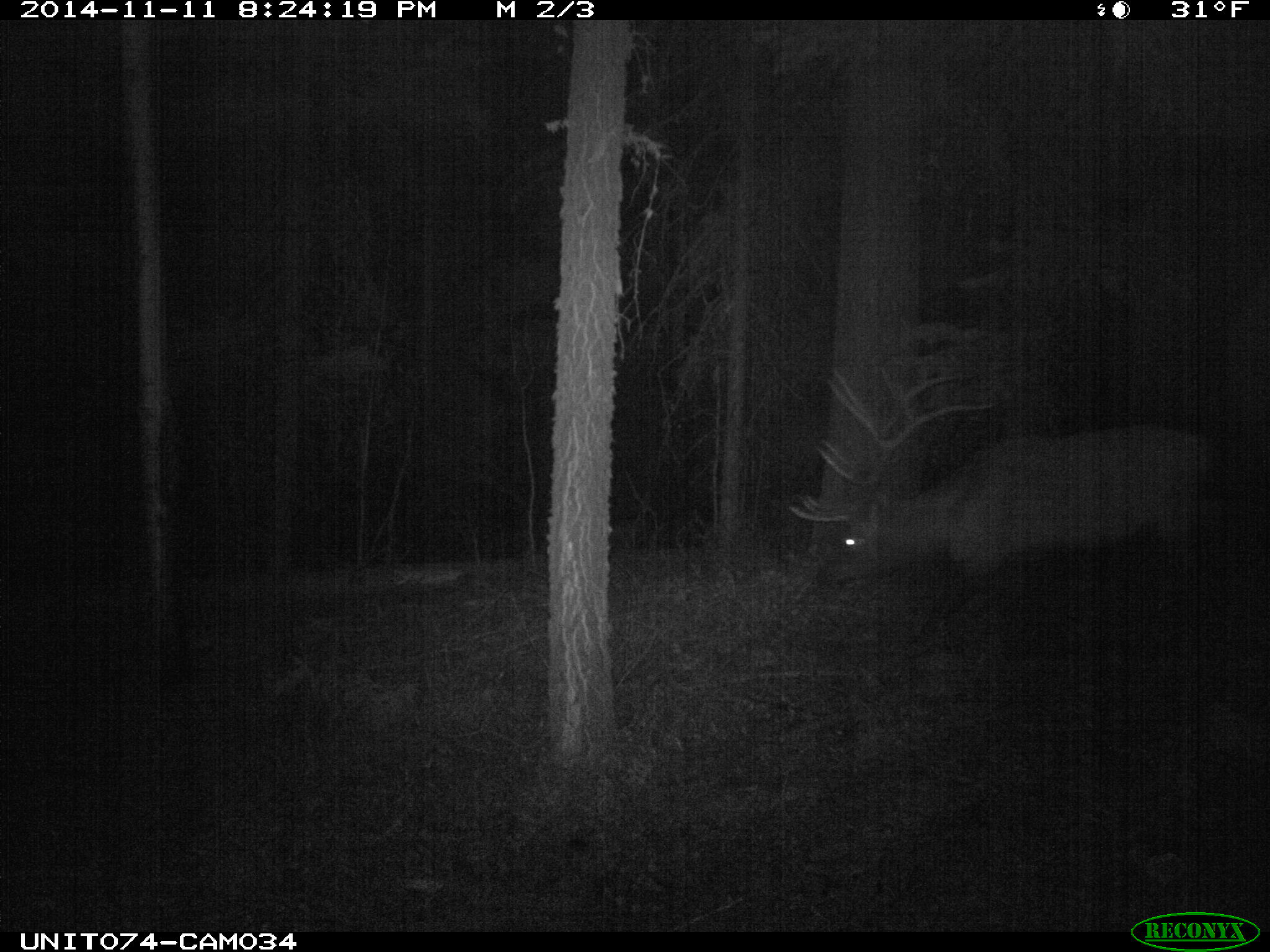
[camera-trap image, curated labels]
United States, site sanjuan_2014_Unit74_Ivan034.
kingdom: Animalia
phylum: Chordata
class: Mammalia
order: Artiodactyla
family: Cervidae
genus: Cervus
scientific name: Cervus elaphus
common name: red deer